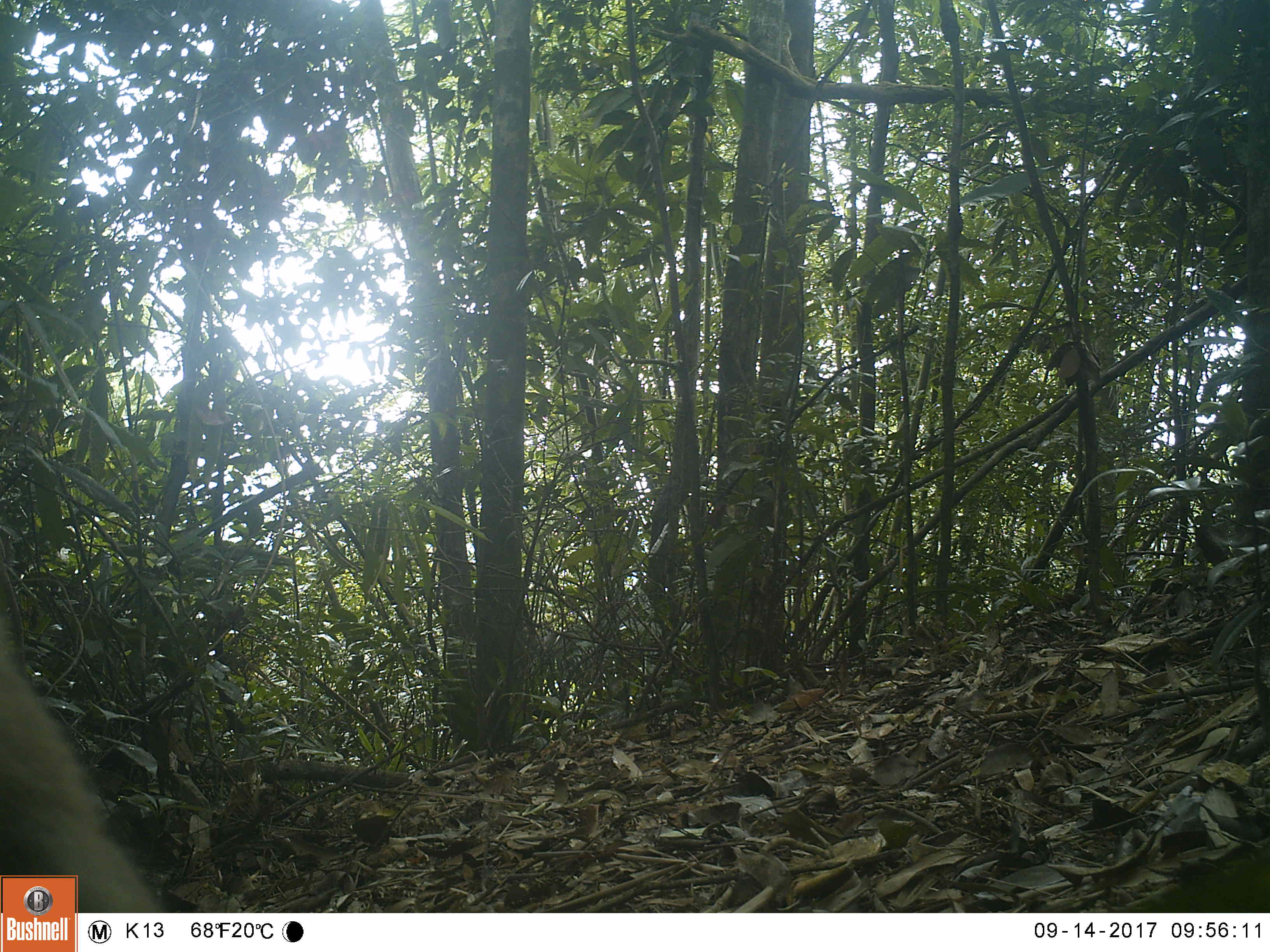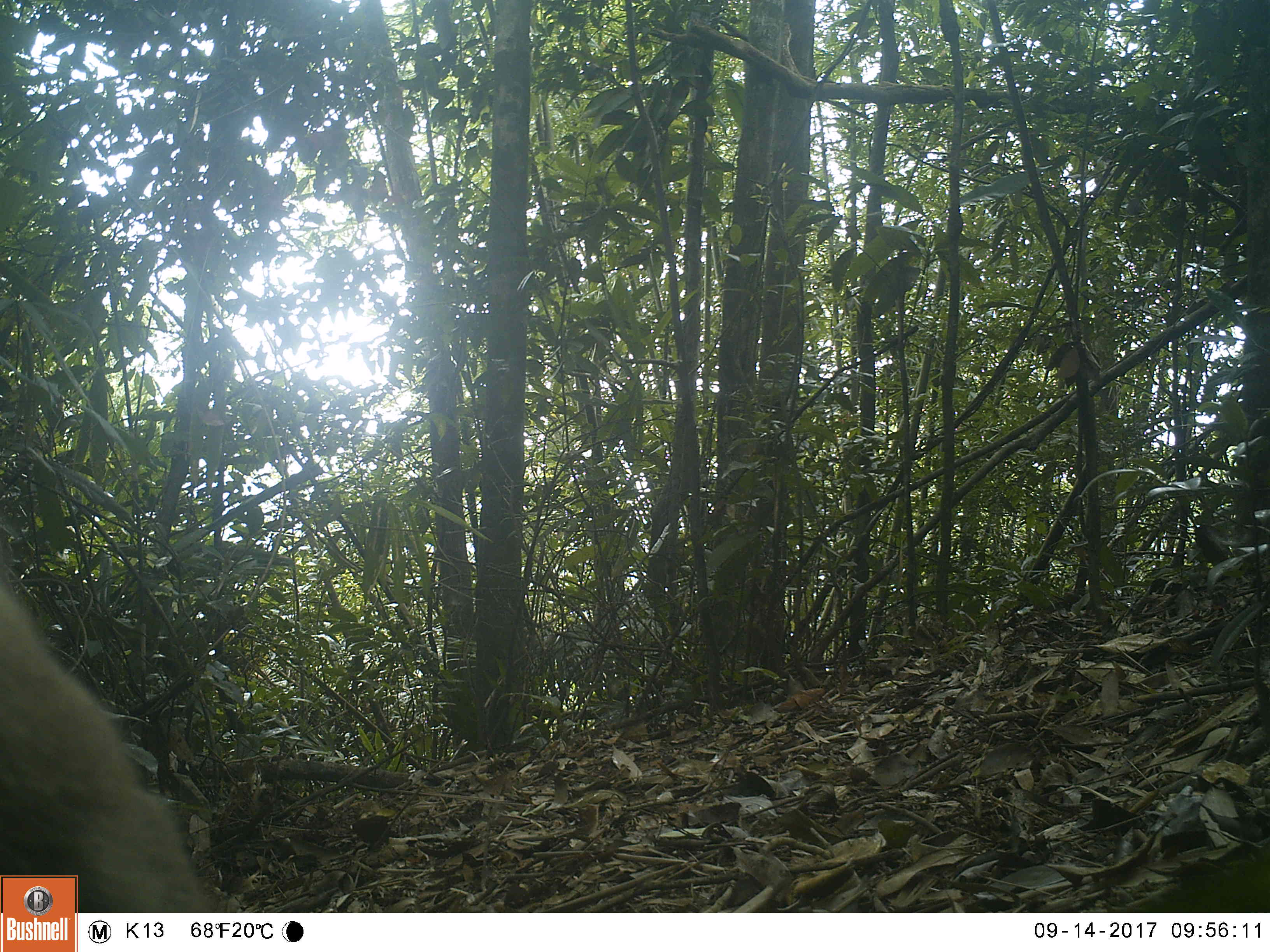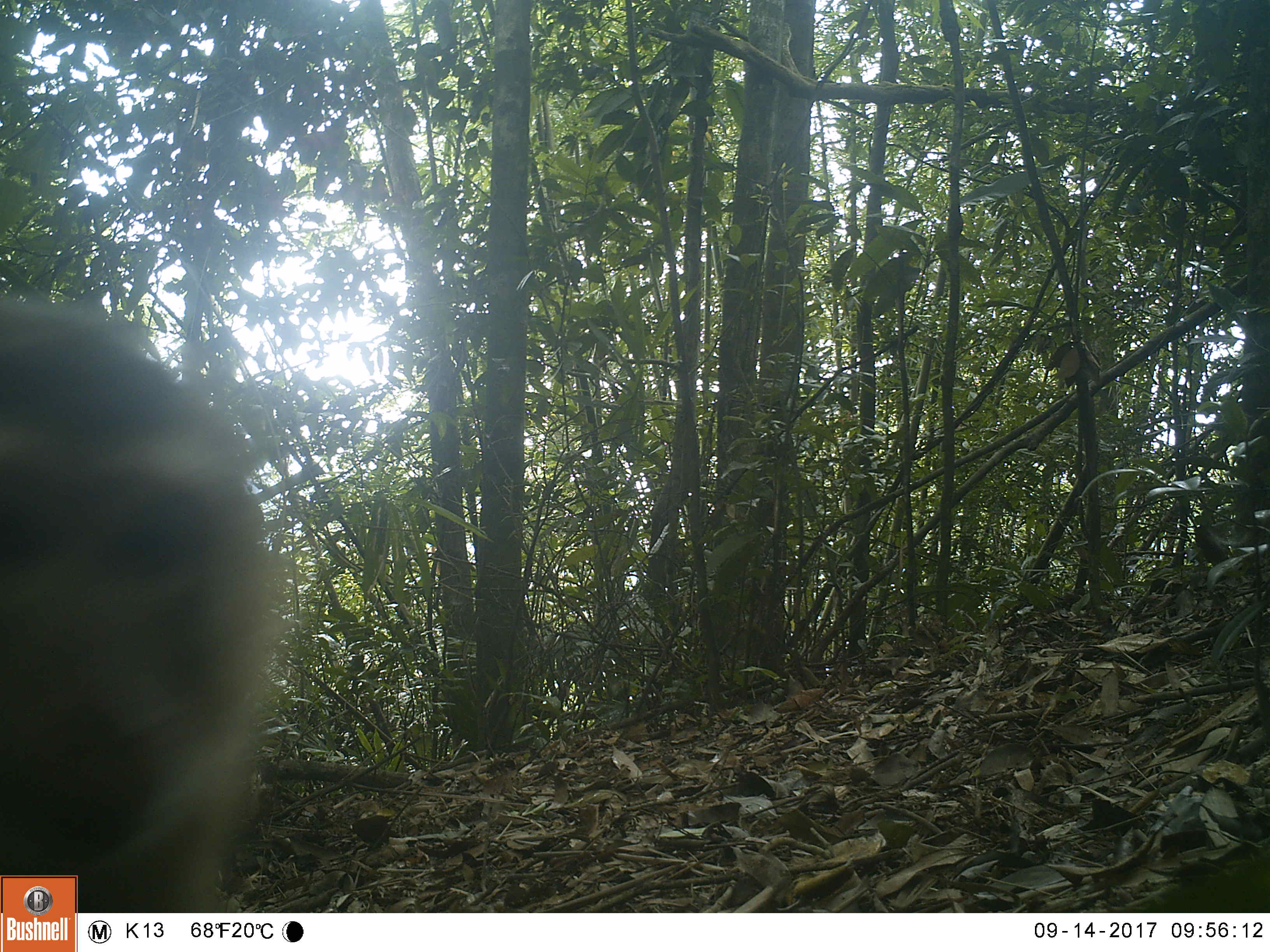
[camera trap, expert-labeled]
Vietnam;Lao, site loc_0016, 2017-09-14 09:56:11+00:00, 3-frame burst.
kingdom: Animalia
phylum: Chordata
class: Mammalia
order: Primates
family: Cercopithecidae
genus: Macaca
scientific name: Macaca nemestrina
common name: pig-tailed macaque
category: pig tailed macaque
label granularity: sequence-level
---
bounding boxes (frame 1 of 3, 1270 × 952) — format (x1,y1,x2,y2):
pig tailed macaque: (0,628,160,913)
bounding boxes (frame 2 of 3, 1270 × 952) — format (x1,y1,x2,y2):
pig tailed macaque: (0,564,221,912)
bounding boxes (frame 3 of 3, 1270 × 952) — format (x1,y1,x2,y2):
pig tailed macaque: (0,292,295,913)